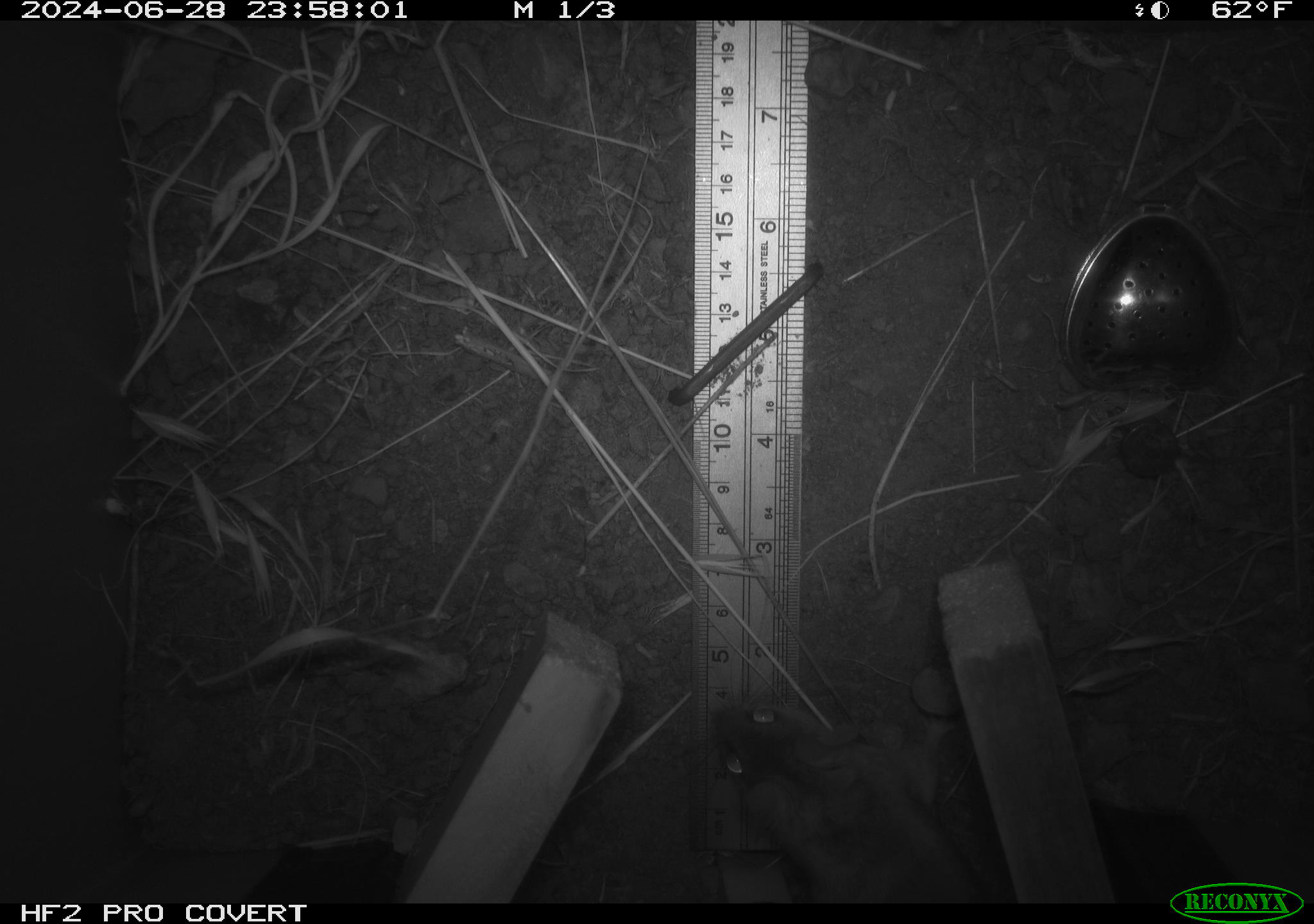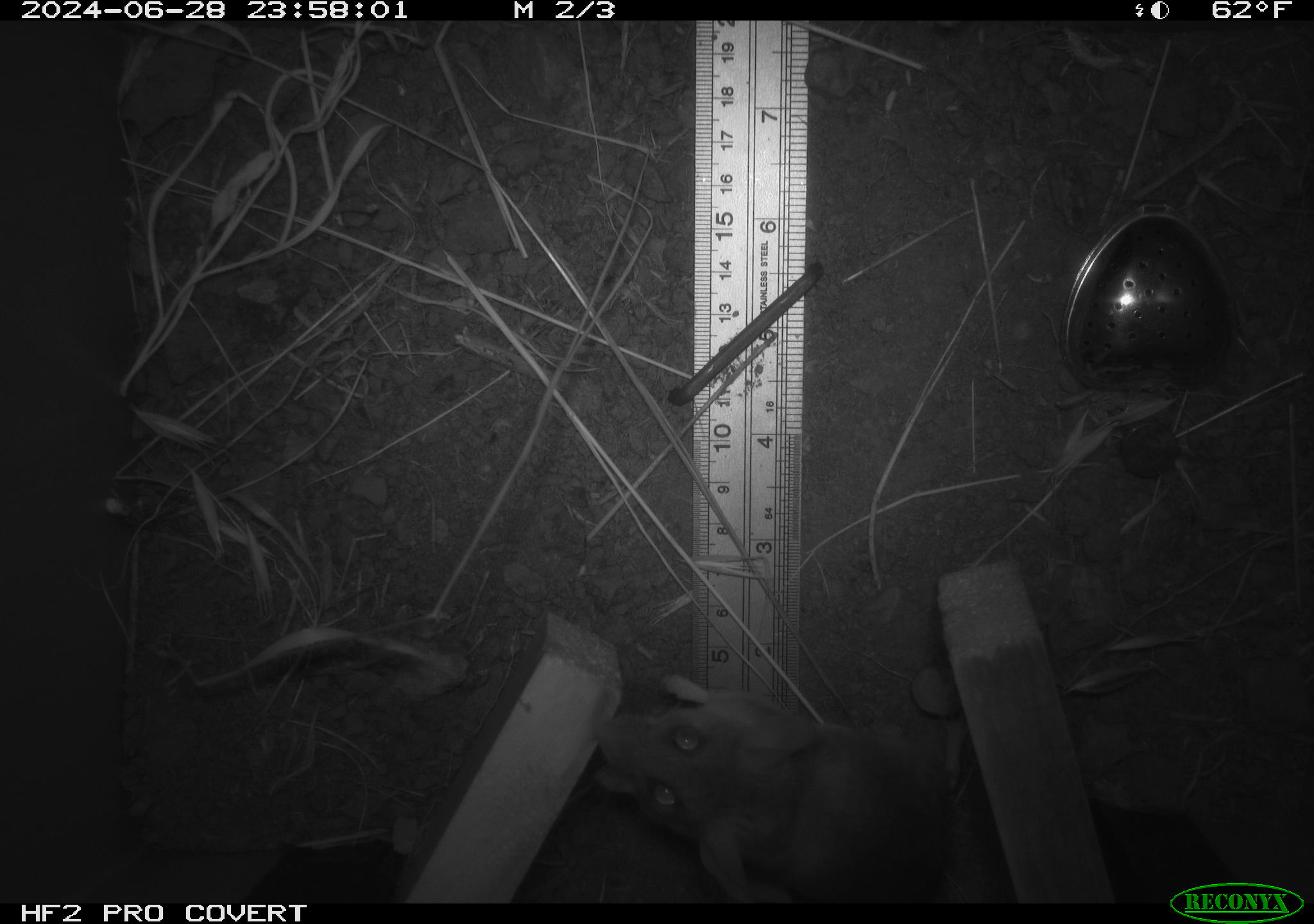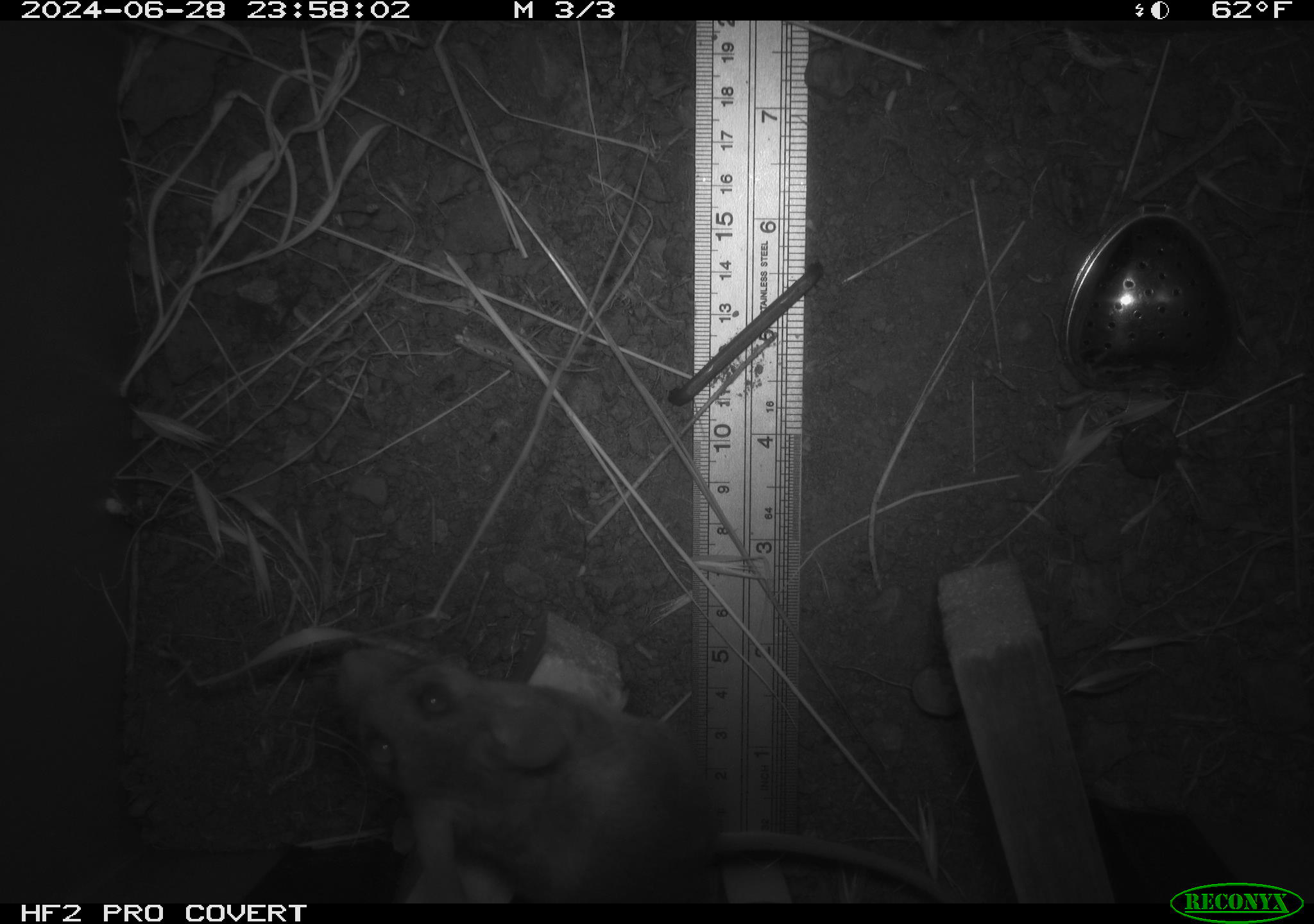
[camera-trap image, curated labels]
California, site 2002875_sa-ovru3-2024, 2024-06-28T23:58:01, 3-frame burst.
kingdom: Animalia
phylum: Chordata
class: Mammalia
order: Rodentia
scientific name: Rodentia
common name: rodent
Rodent (Rodentia).